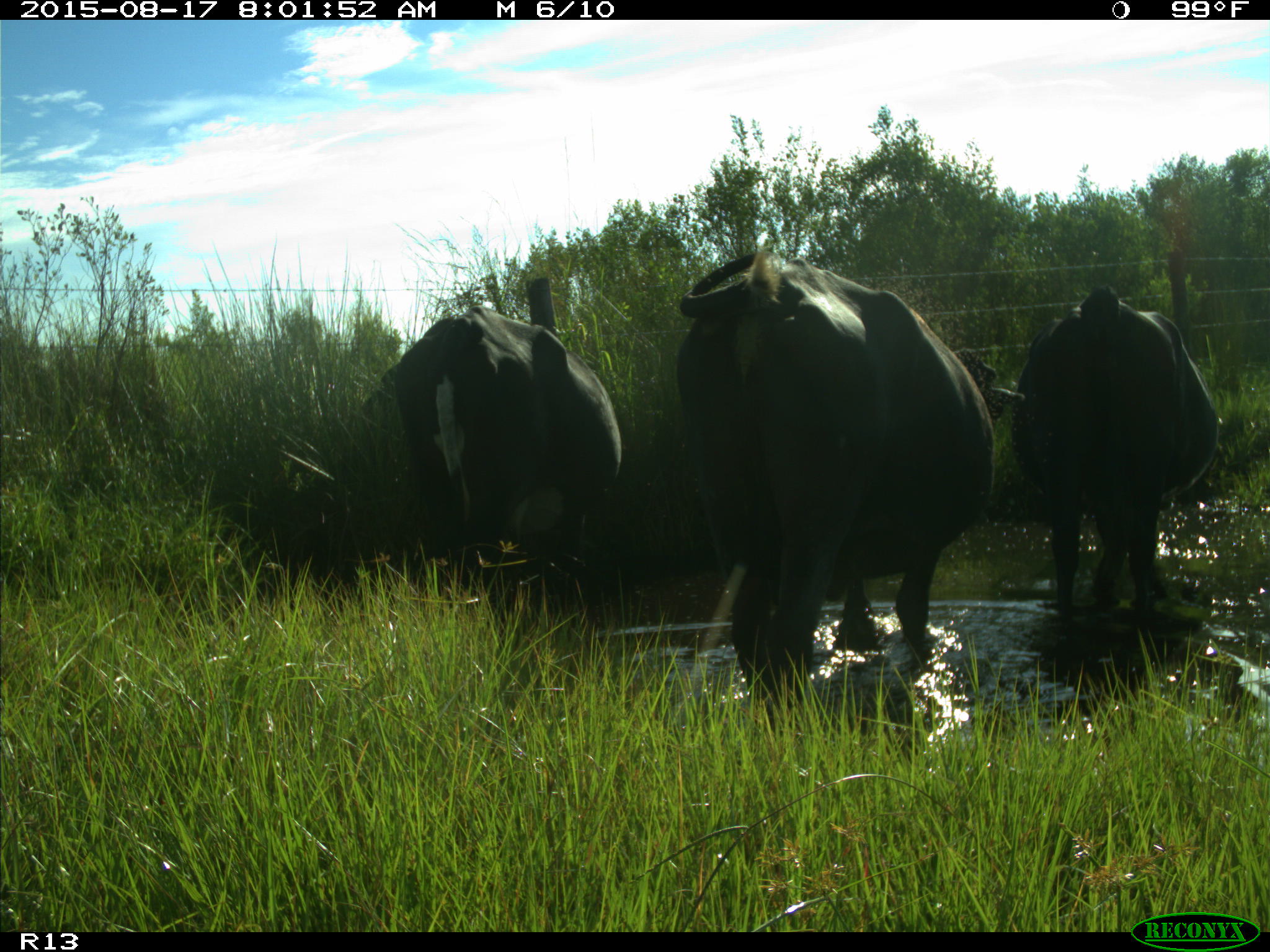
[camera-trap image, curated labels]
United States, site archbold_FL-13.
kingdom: Animalia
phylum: Chordata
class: Mammalia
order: Artiodactyla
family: Bovidae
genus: Bos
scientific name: Bos taurus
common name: domestic cow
Bos taurus (domestic cow).